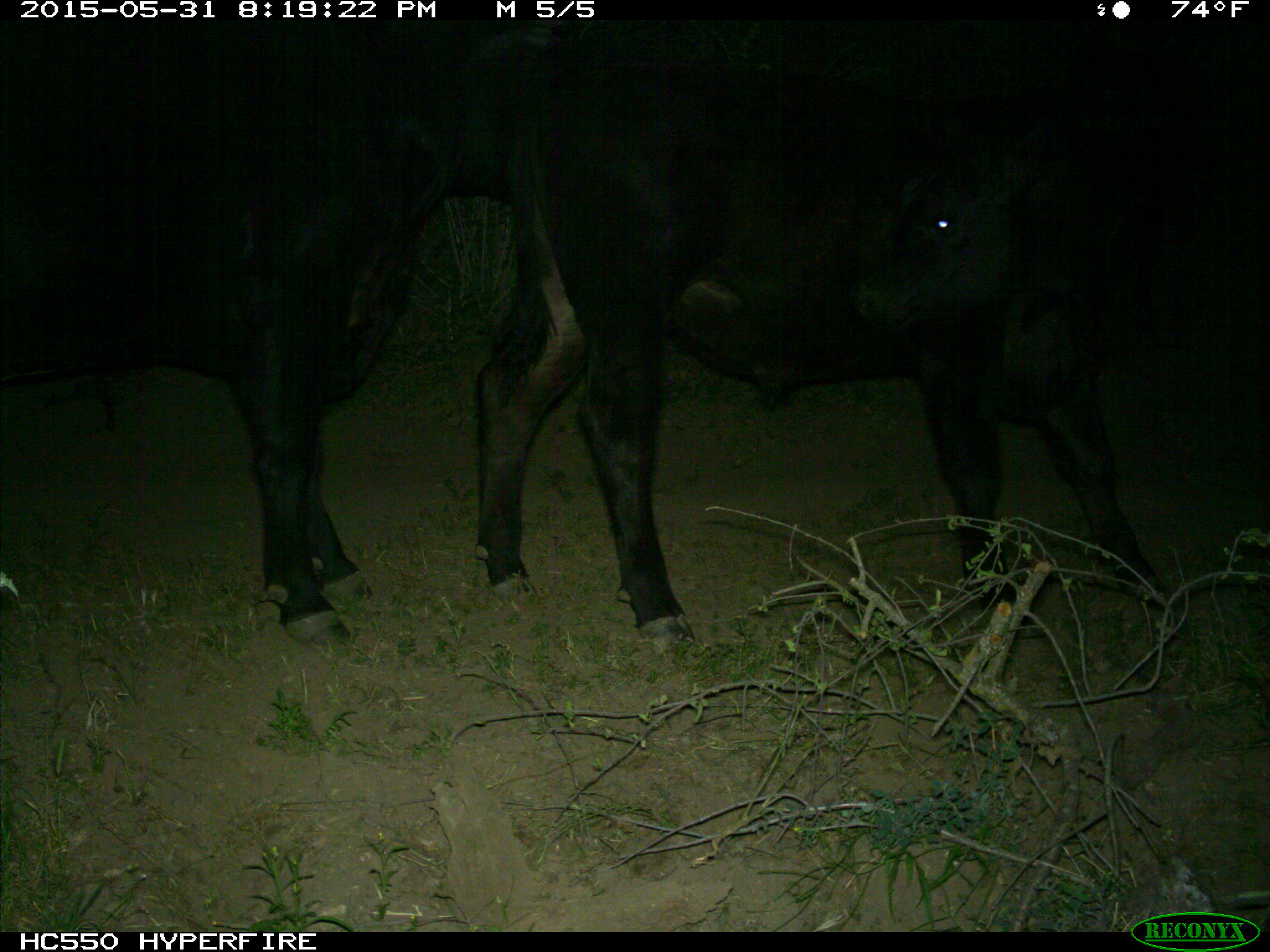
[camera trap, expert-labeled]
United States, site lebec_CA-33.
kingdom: Animalia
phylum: Chordata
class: Mammalia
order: Artiodactyla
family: Bovidae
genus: Bos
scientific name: Bos taurus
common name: domestic cow